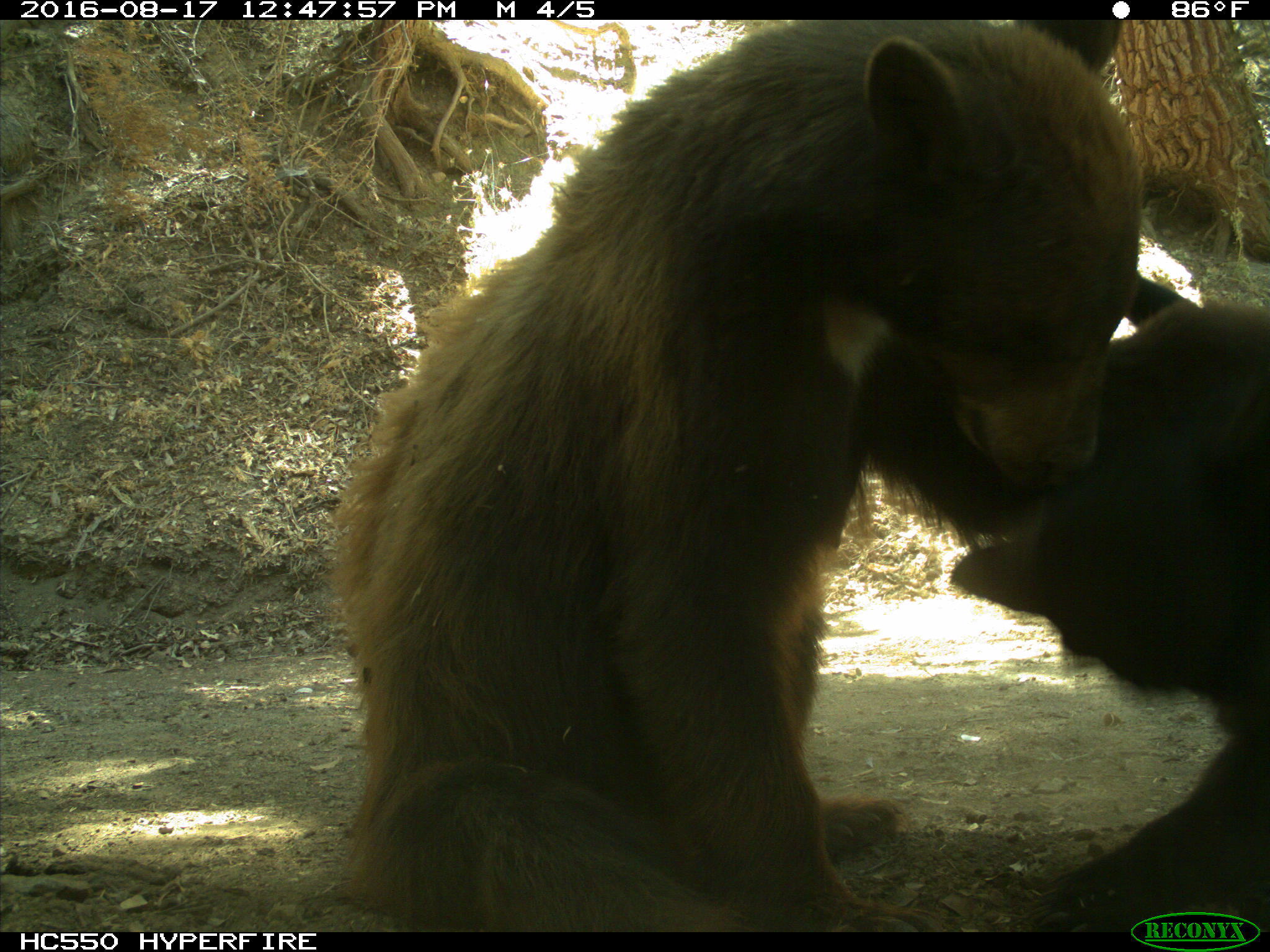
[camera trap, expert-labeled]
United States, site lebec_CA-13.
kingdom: Animalia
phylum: Chordata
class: Mammalia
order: Carnivora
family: Ursidae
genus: Ursus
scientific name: Ursus americanus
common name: american black bear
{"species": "Ursus americanus (american black bear)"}